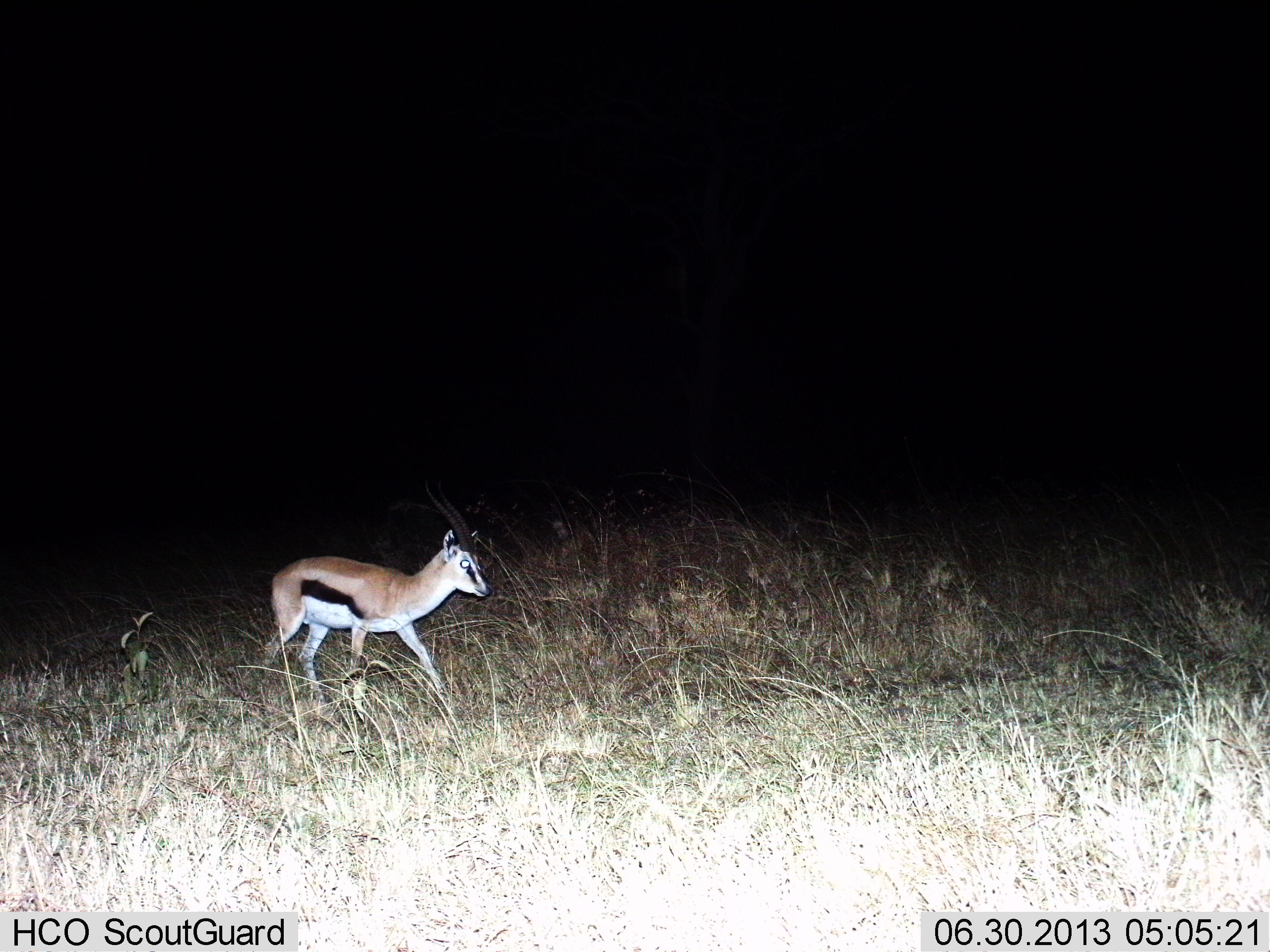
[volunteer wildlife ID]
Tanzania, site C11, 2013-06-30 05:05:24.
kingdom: Animalia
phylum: Chordata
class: Mammalia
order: Artiodactyla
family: Bovidae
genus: Eudorcas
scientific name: Eudorcas thomsonii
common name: thomson's gazelle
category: gazellethomsons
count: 1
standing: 30%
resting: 0%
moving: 70%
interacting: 0%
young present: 10%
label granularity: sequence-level